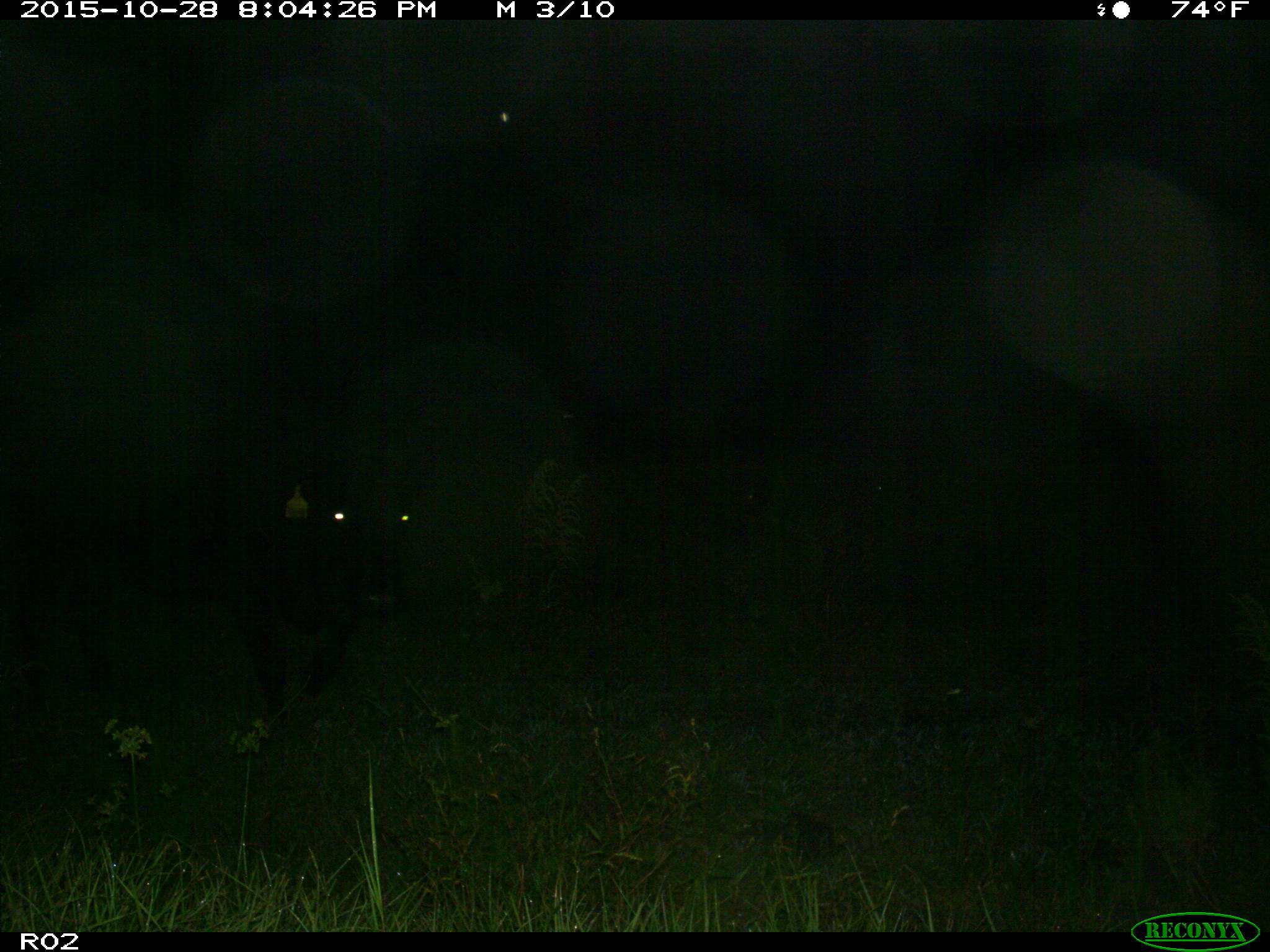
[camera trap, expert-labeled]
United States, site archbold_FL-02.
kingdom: Animalia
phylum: Chordata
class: Mammalia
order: Artiodactyla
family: Bovidae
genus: Bos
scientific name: Bos taurus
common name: domestic cow